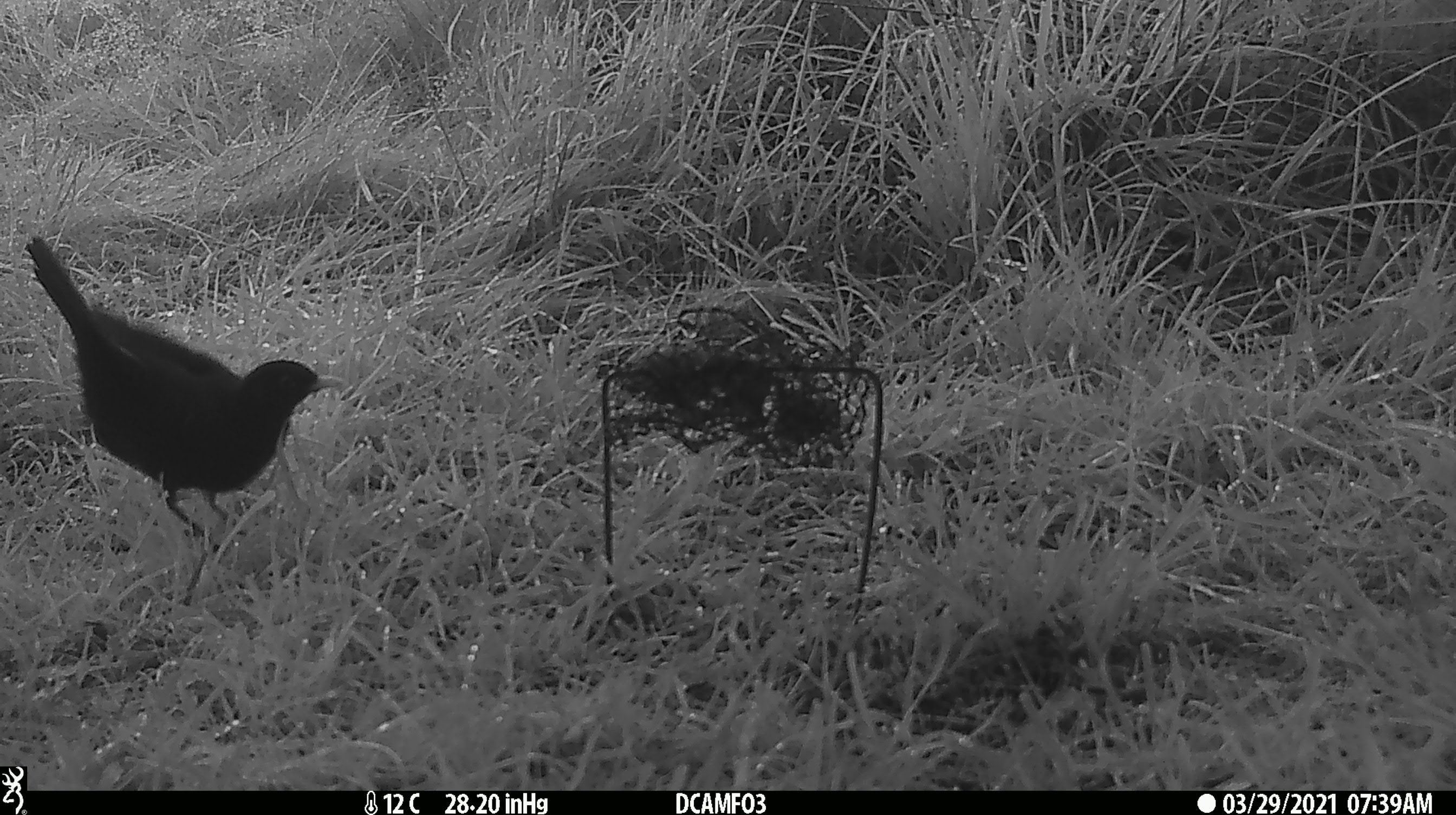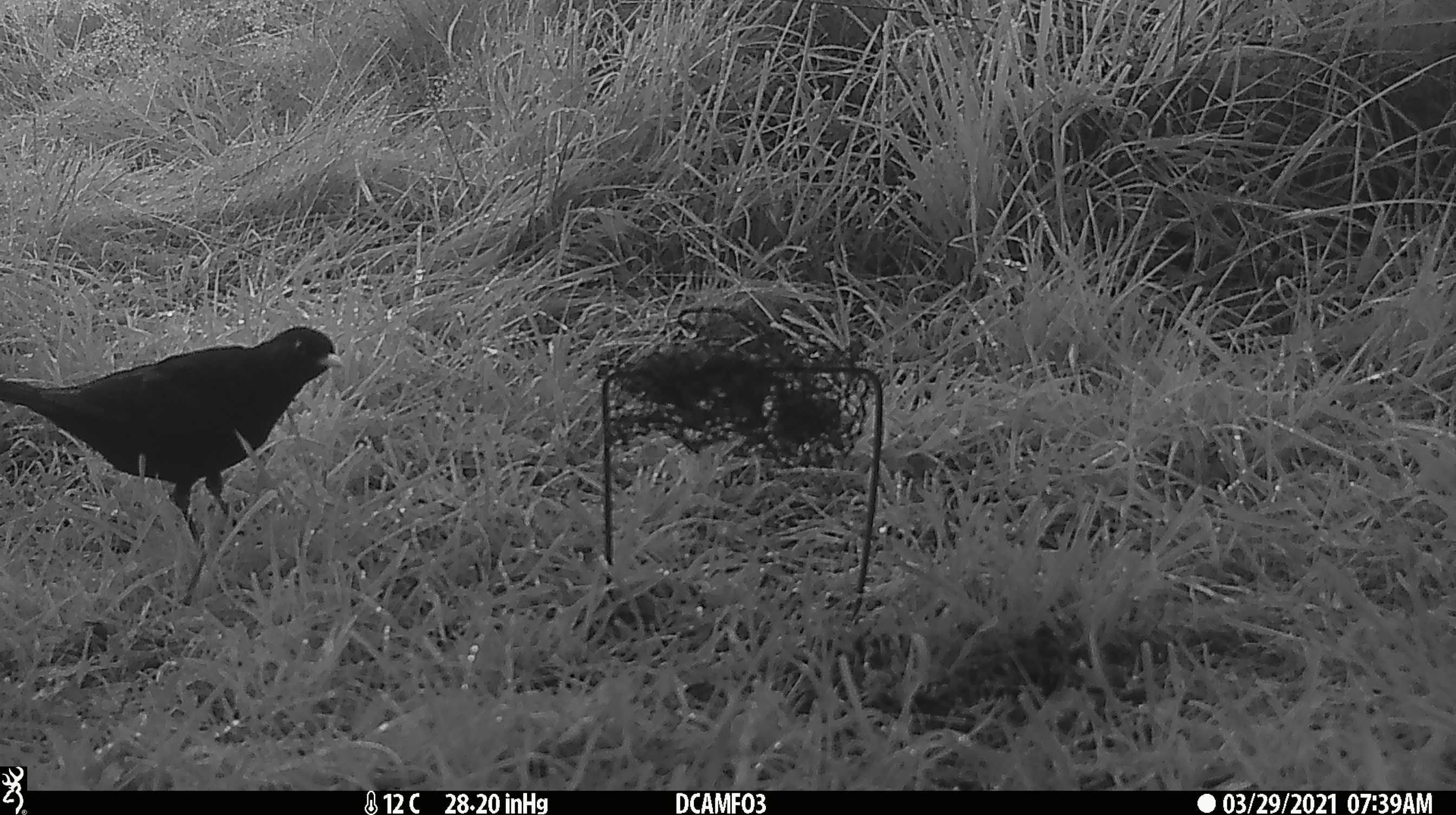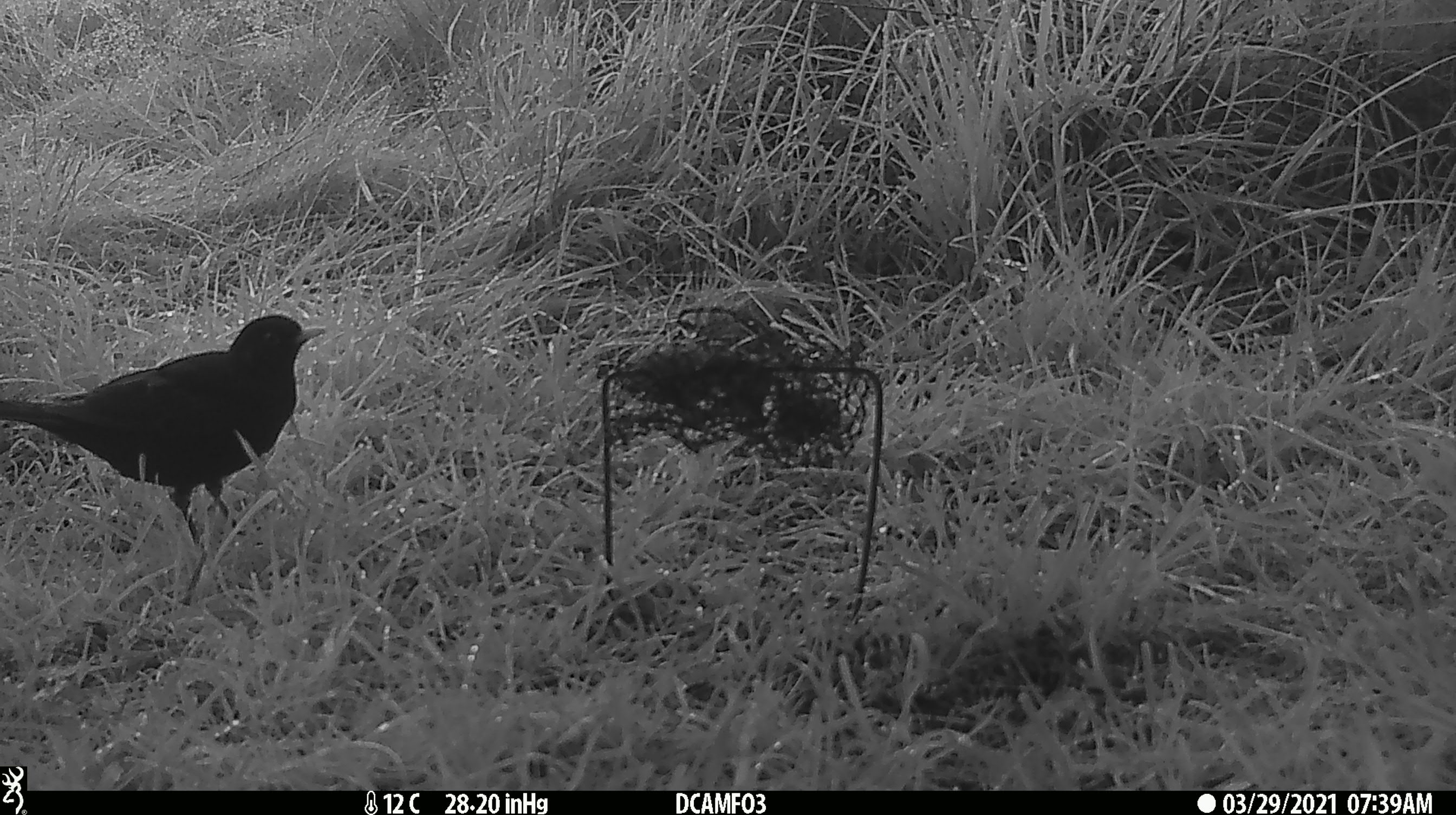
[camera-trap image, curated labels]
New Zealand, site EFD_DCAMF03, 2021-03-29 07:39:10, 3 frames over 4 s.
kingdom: Animalia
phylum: Chordata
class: Aves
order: Passeriformes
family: Turdidae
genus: Turdus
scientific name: Turdus merula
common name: eurasian blackbird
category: blackbird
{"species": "blackbird (eurasian blackbird) (Turdus merula)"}